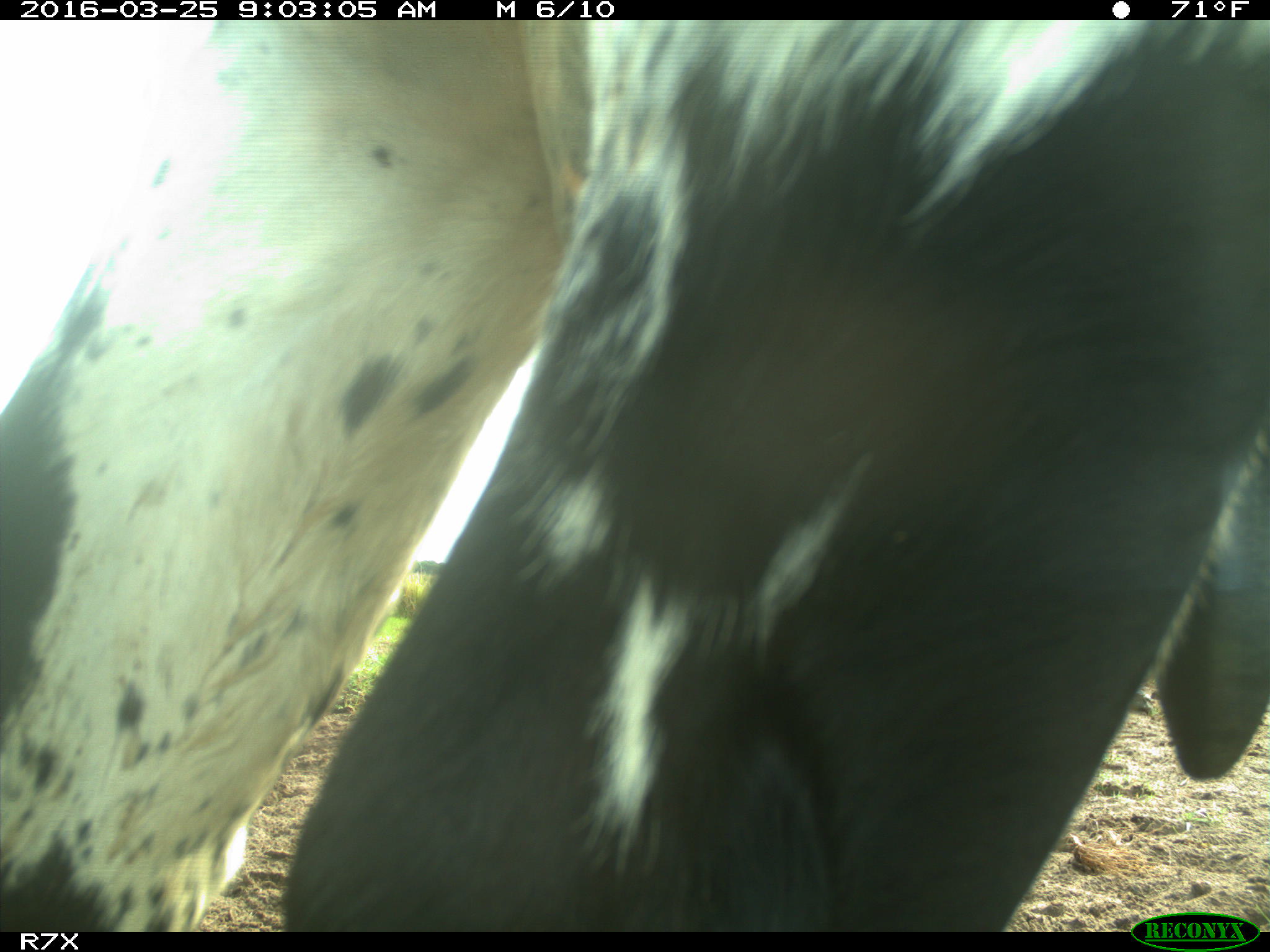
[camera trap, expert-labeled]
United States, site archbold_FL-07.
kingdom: Animalia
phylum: Chordata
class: Mammalia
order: Artiodactyla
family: Bovidae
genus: Bos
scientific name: Bos taurus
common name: domestic cow